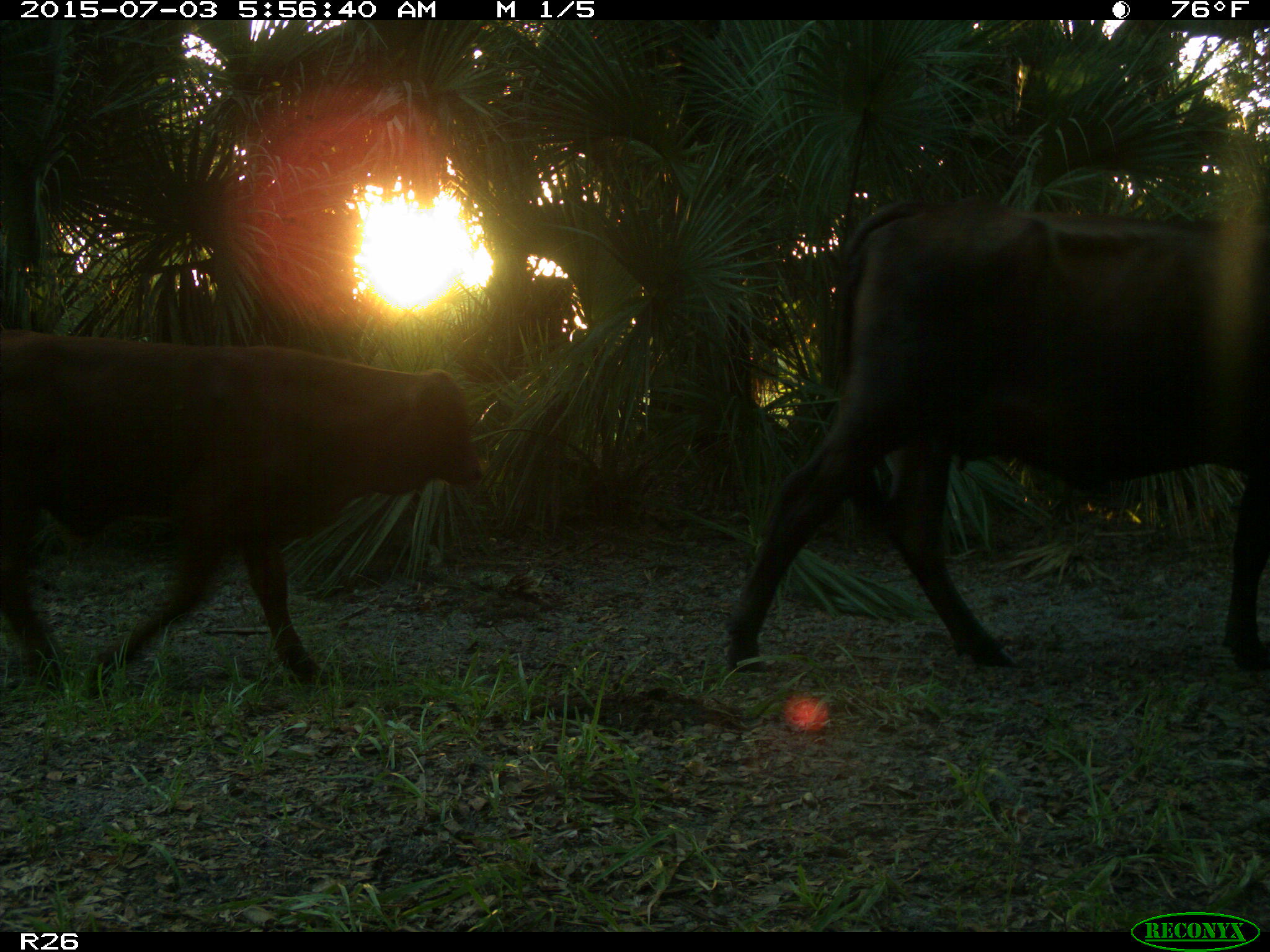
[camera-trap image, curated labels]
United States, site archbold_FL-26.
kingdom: Animalia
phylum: Chordata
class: Mammalia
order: Artiodactyla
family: Bovidae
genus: Bos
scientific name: Bos taurus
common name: domestic cow